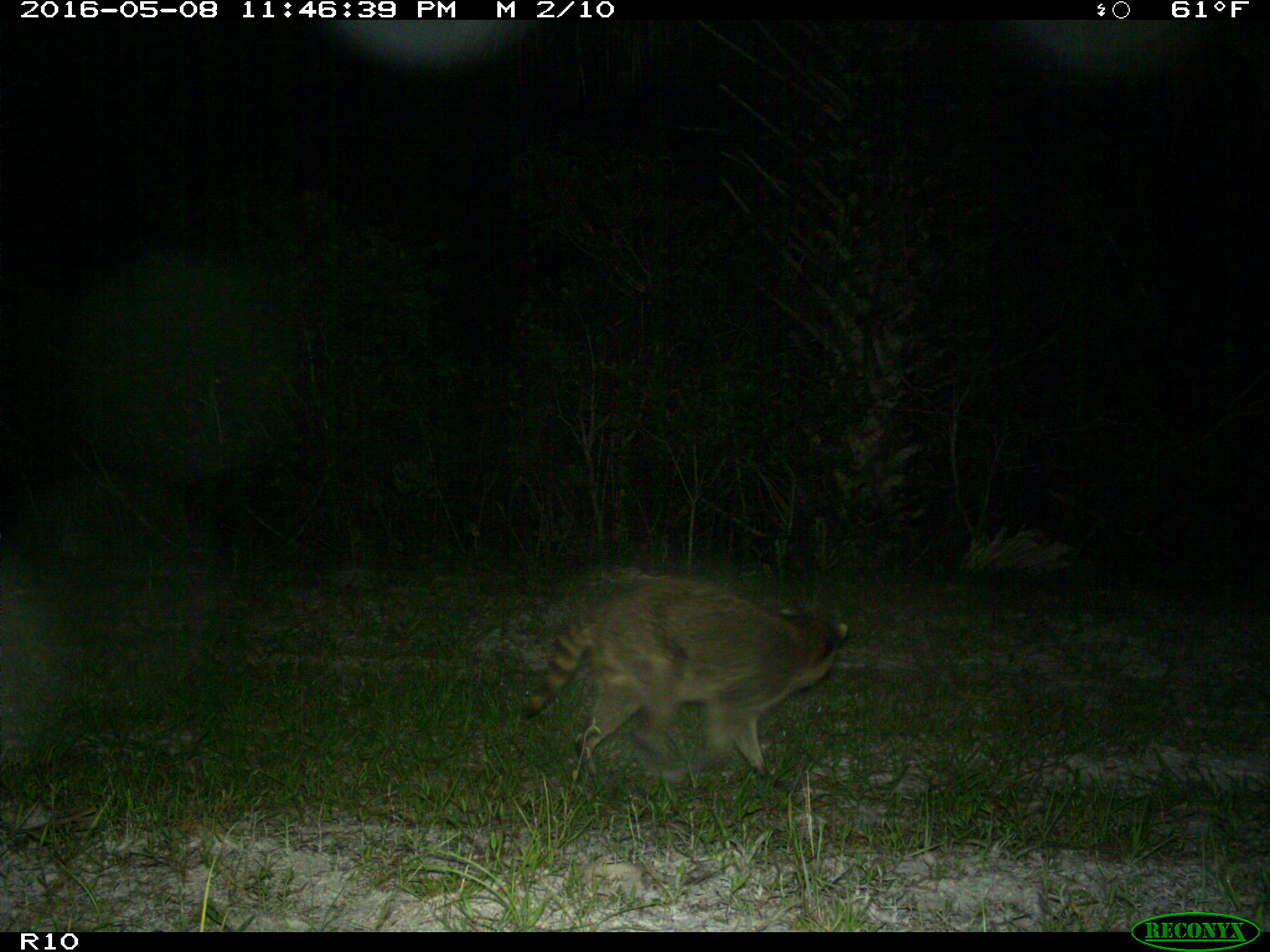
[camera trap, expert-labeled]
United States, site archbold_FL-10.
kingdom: Animalia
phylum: Chordata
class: Mammalia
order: Carnivora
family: Procyonidae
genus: Procyon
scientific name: Procyon lotor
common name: common raccoon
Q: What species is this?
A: Procyon lotor (common raccoon).